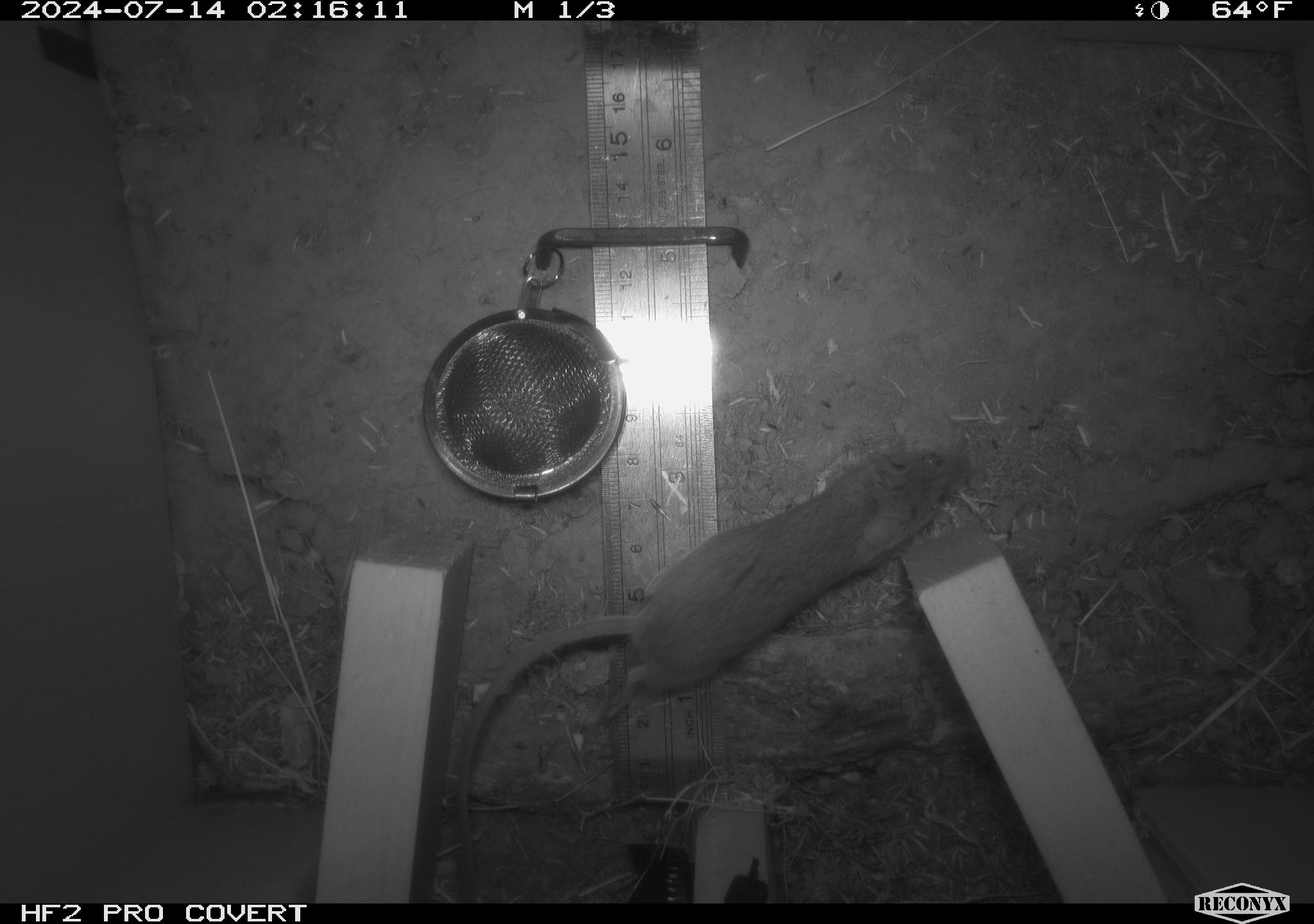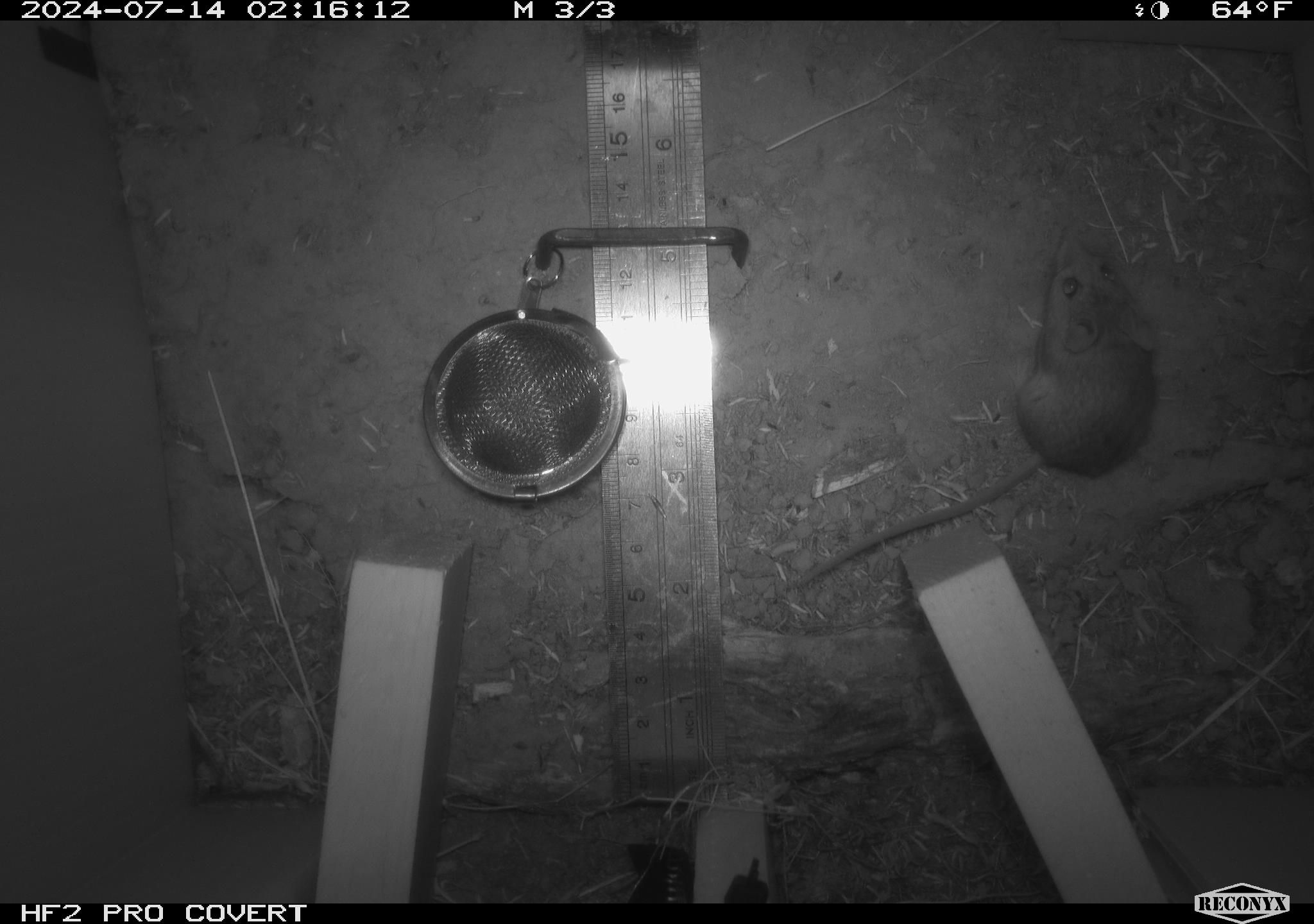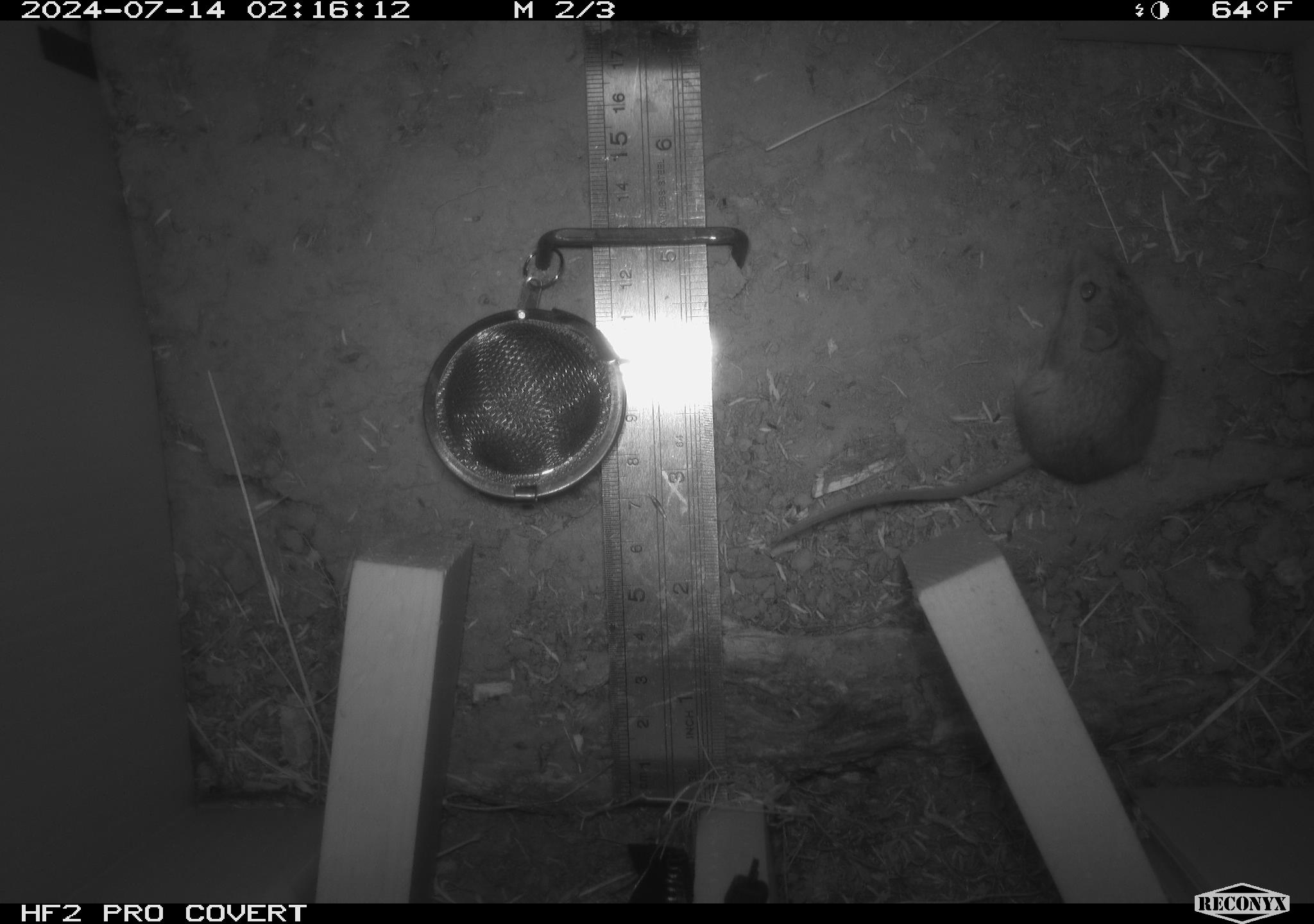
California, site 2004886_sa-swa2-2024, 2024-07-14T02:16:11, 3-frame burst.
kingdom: Animalia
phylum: Chordata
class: Mammalia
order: Rodentia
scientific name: Rodentia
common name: mouse species